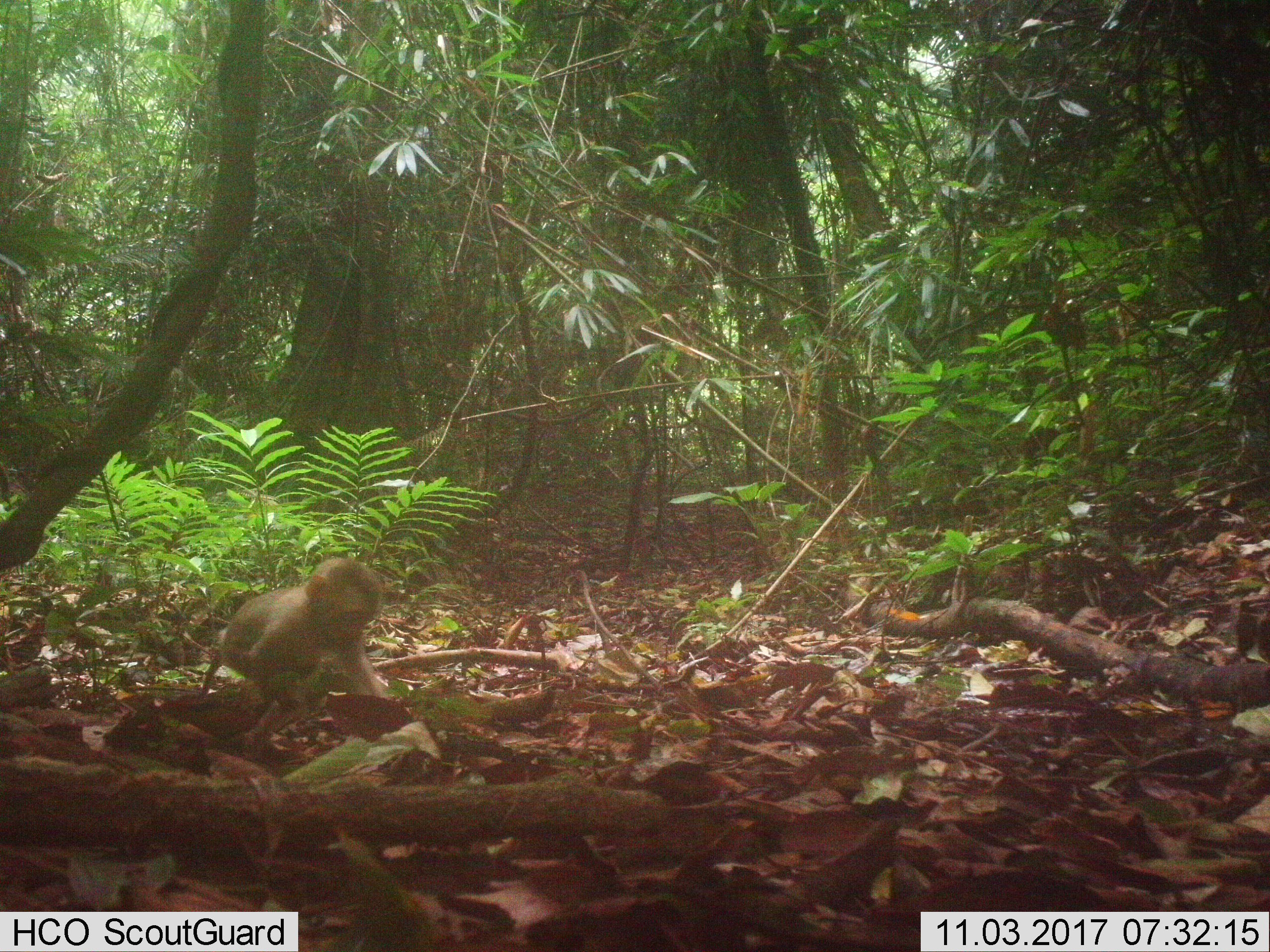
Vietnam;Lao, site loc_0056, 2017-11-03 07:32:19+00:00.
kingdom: Animalia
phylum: Chordata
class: Mammalia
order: Primates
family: Cercopithecidae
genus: Macaca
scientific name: Macaca nemestrina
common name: pig-tailed macaque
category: pig tailed macaque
Pig tailed macaque (pig-tailed macaque) (Macaca nemestrina). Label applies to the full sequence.